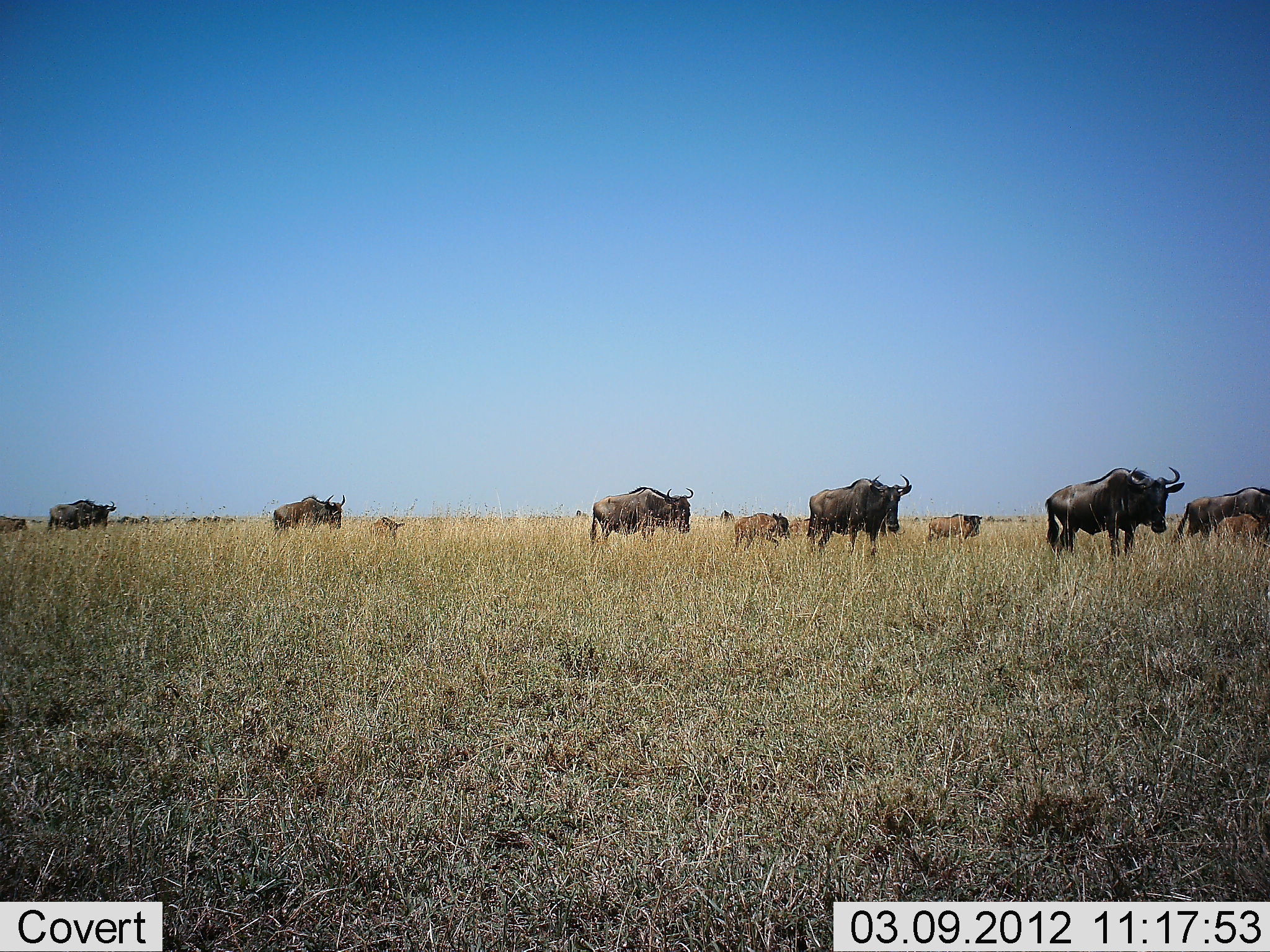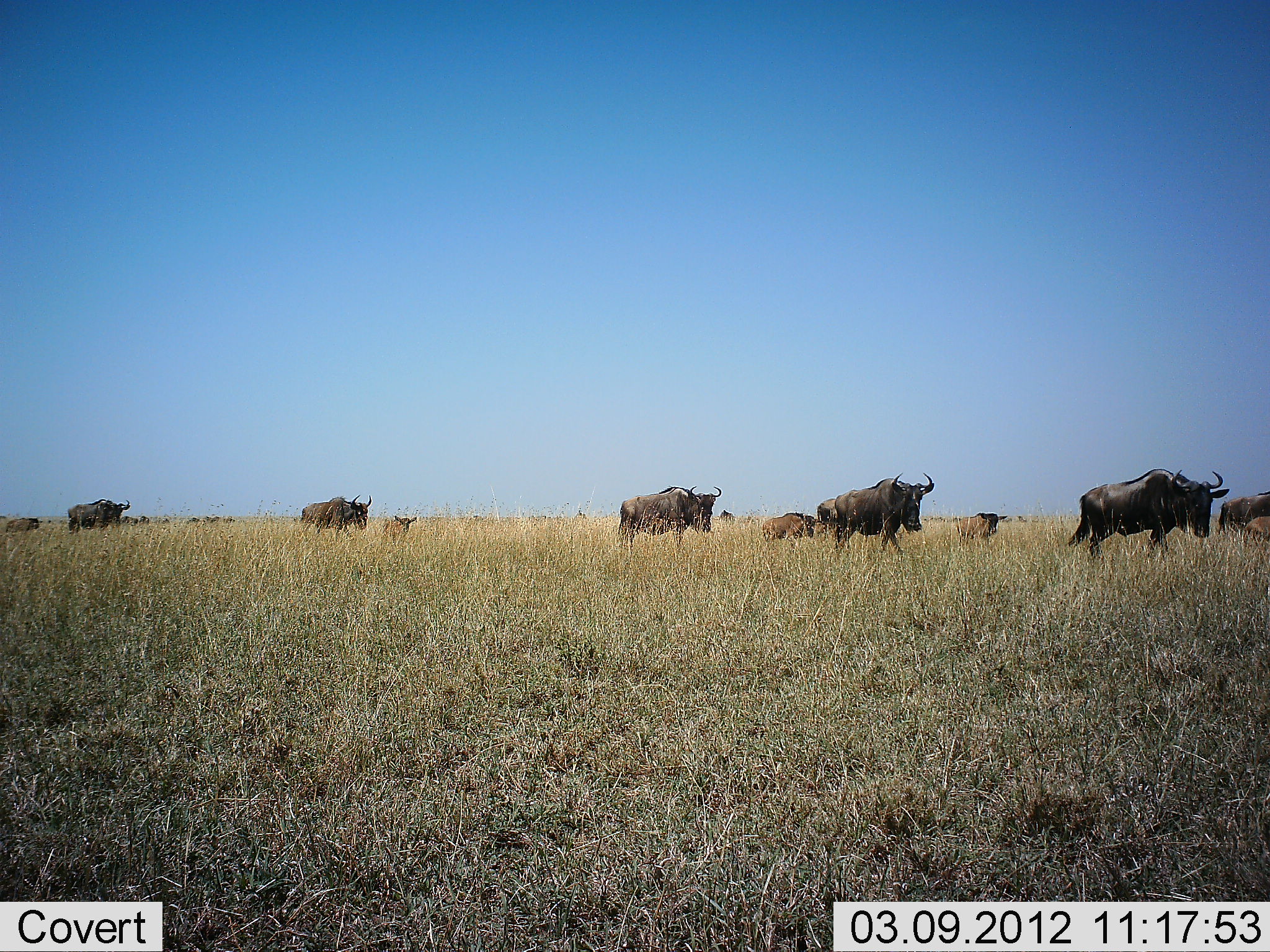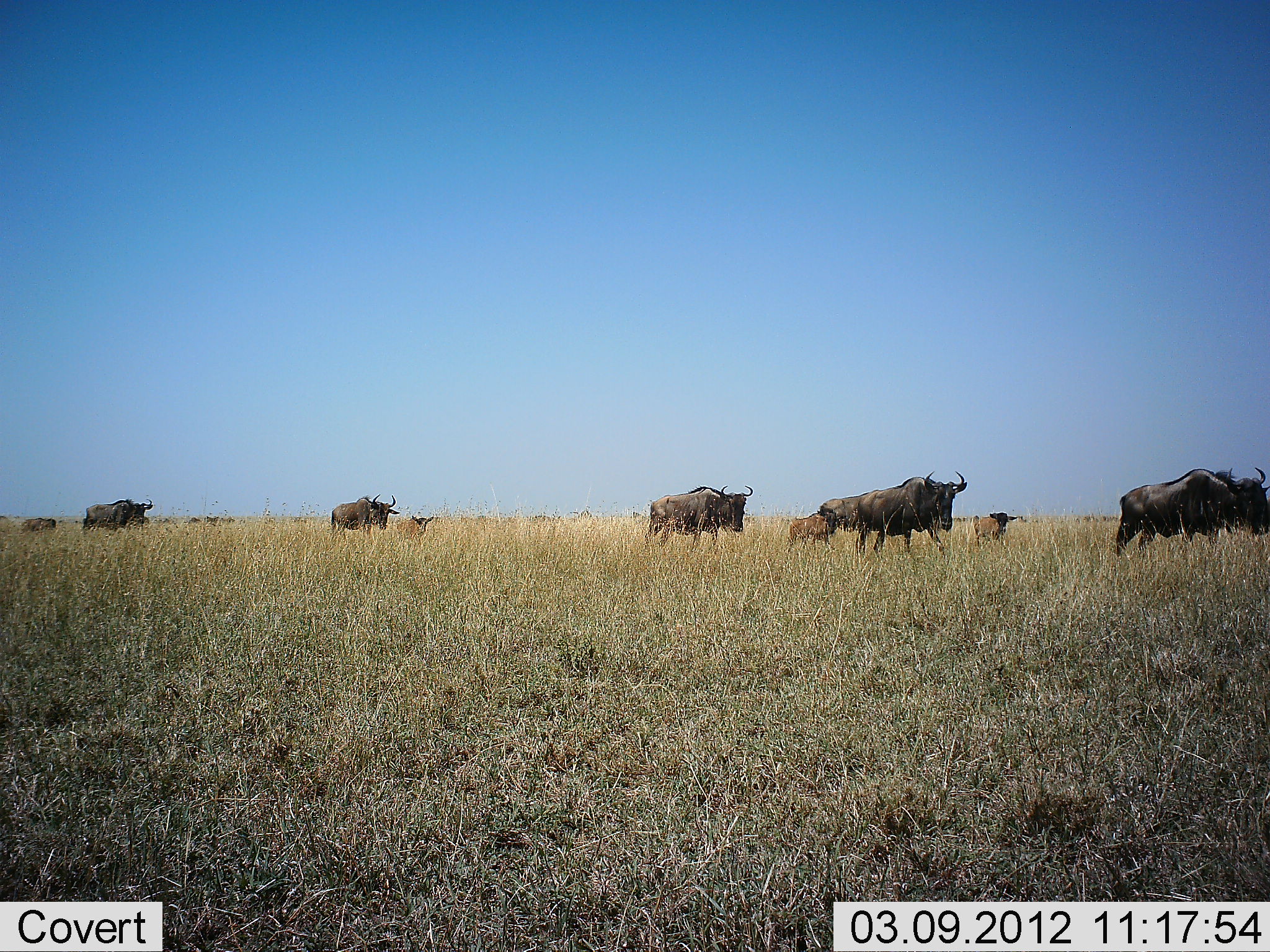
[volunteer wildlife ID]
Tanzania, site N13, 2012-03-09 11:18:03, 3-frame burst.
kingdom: Animalia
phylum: Chordata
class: Mammalia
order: Artiodactyla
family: Bovidae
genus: Connochaetes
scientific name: Connochaetes taurinus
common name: blue wildebeest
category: wildebeest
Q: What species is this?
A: Wildebeest (blue wildebeest) (Connochaetes taurinus).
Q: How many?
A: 11-50.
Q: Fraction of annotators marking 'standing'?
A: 9%.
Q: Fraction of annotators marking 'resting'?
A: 0%.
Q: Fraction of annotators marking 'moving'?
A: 96%.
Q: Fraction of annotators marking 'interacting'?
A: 0%.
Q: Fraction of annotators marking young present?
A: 74%.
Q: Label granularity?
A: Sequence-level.